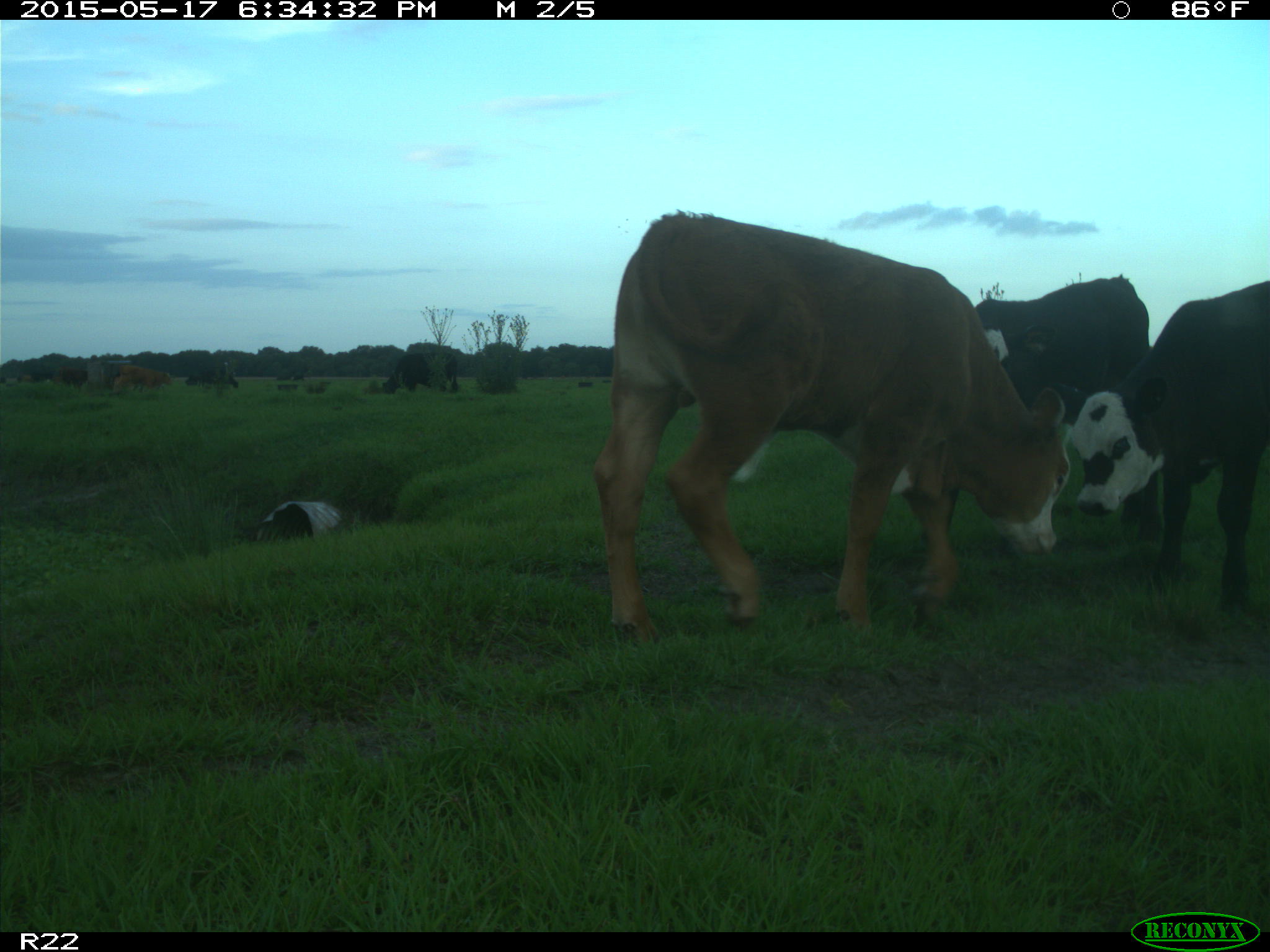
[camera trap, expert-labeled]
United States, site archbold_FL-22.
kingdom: Animalia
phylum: Chordata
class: Mammalia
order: Artiodactyla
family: Bovidae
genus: Bos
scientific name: Bos taurus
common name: domestic cow